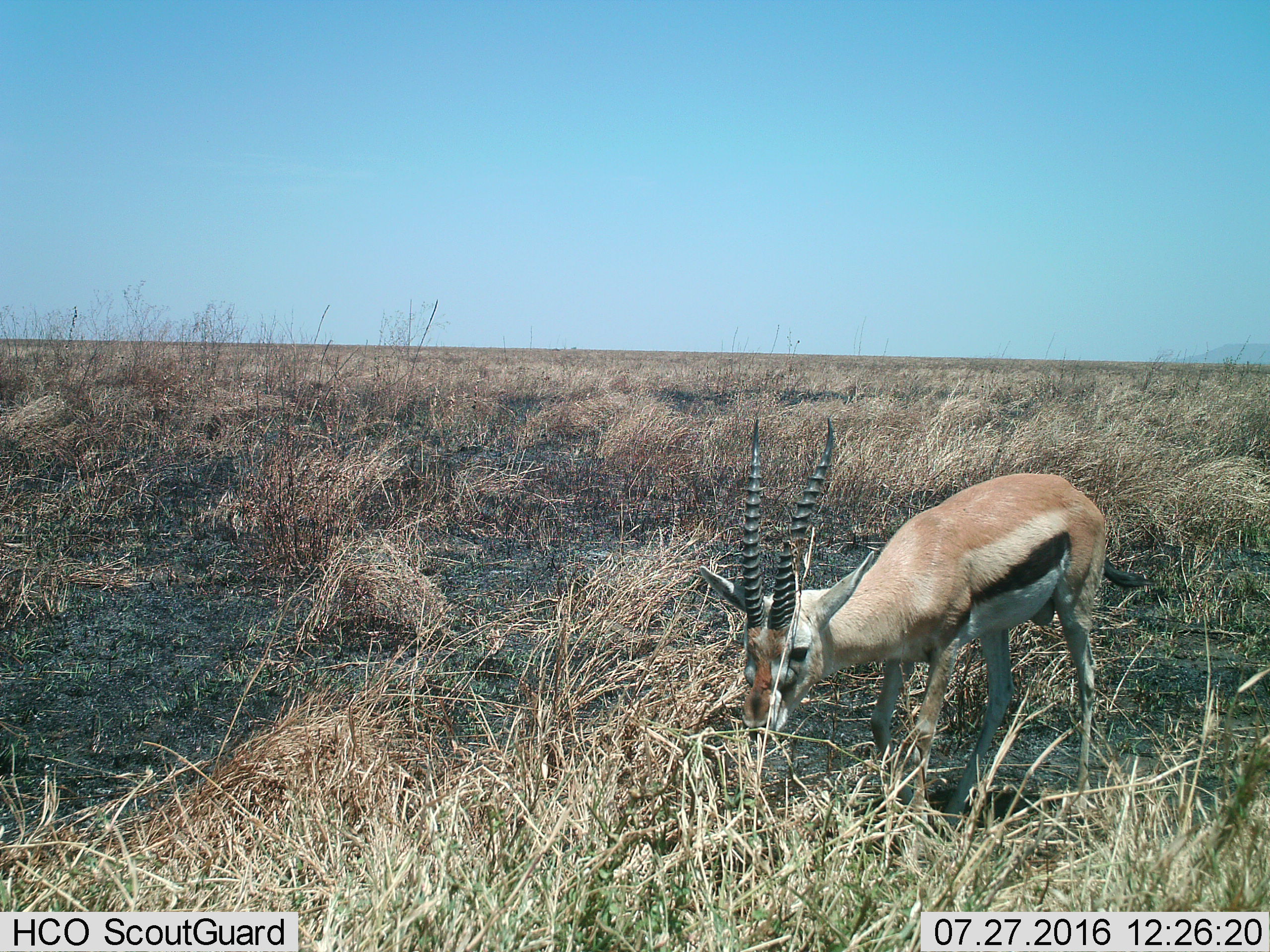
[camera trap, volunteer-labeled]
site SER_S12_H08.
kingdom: Animalia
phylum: Chordata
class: Mammalia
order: Artiodactyla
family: Bovidae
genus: Eudorcas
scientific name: Eudorcas thomsonii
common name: thomson's gazelle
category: gazellethomsons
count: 1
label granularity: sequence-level